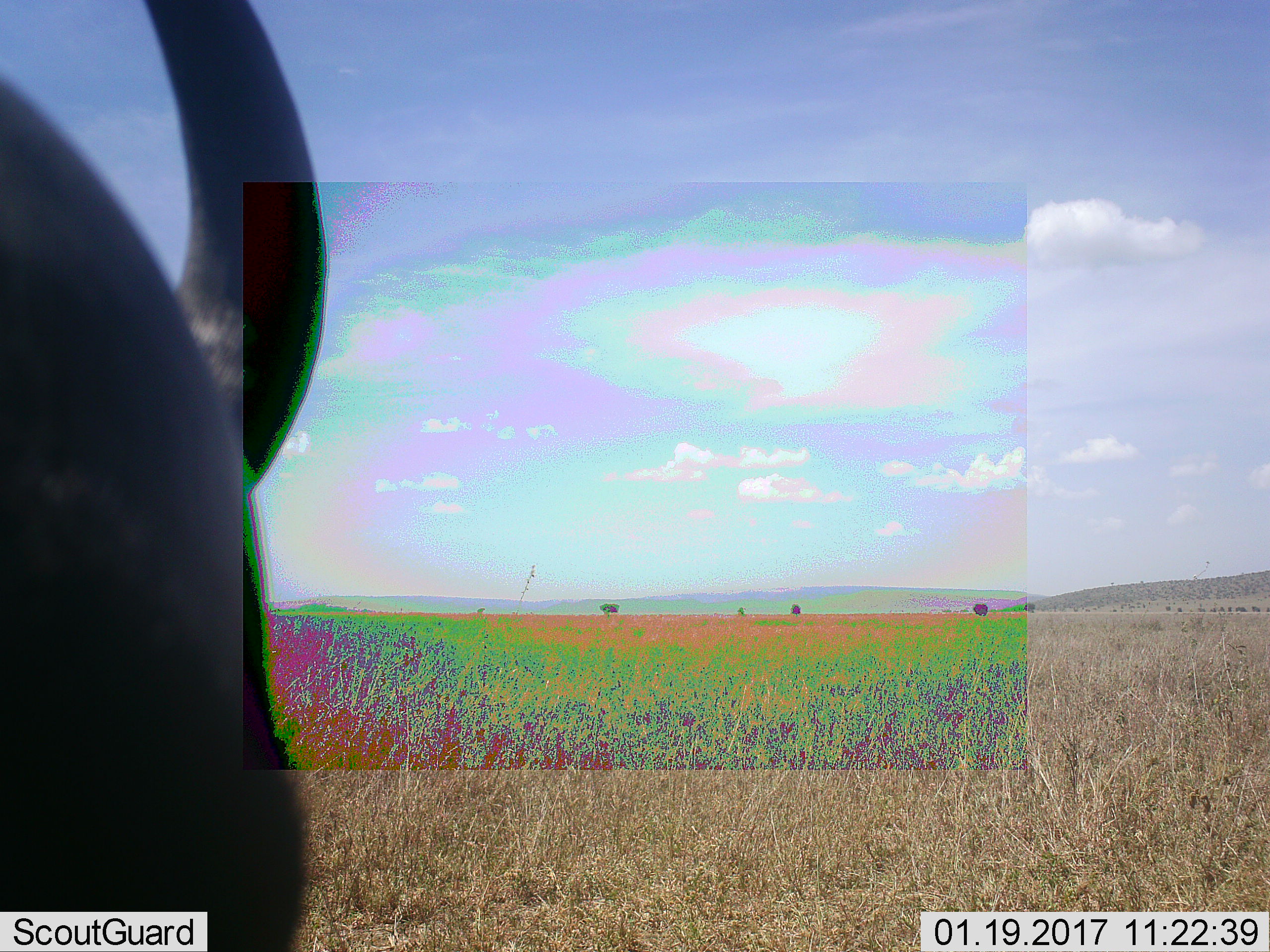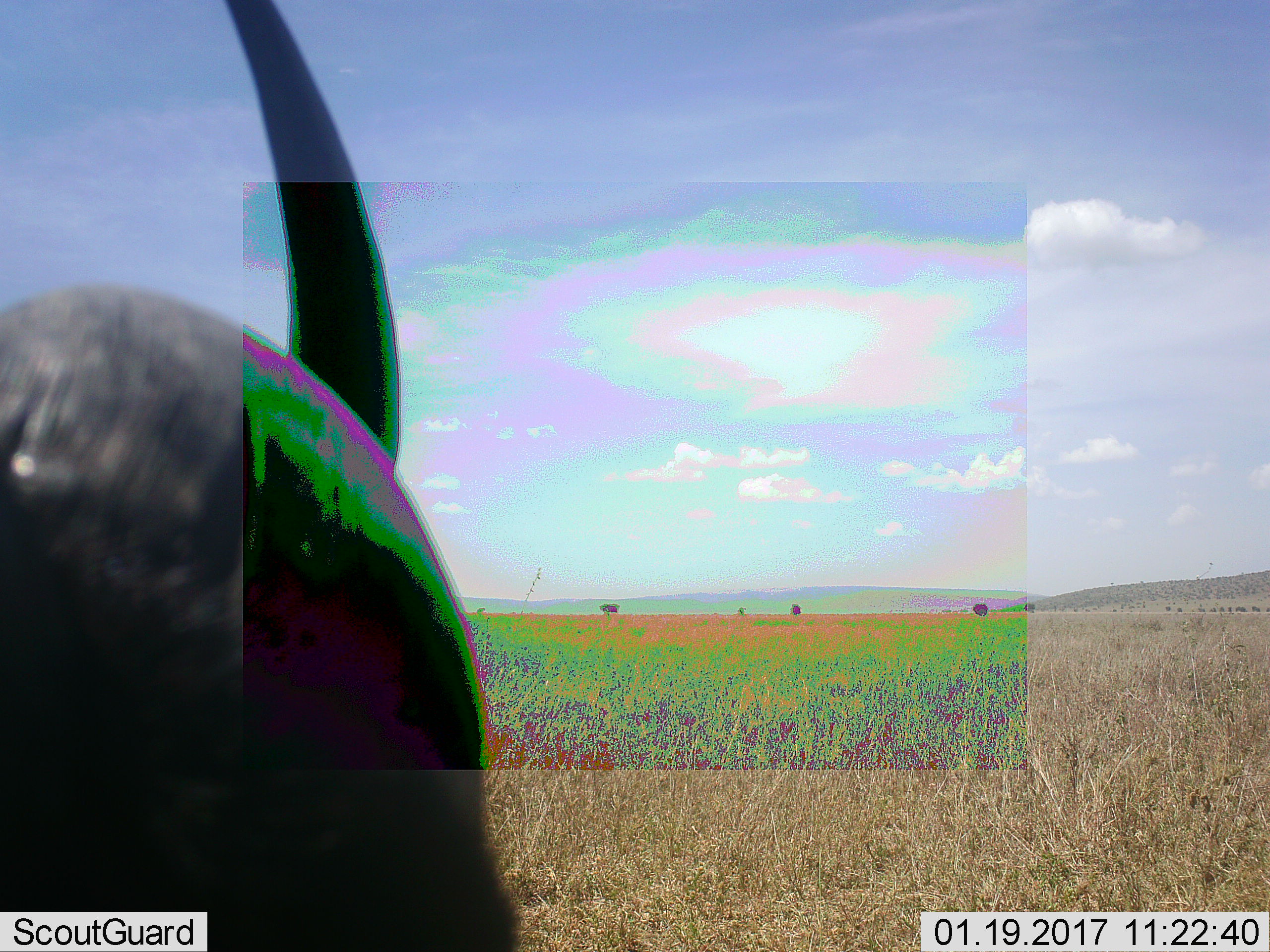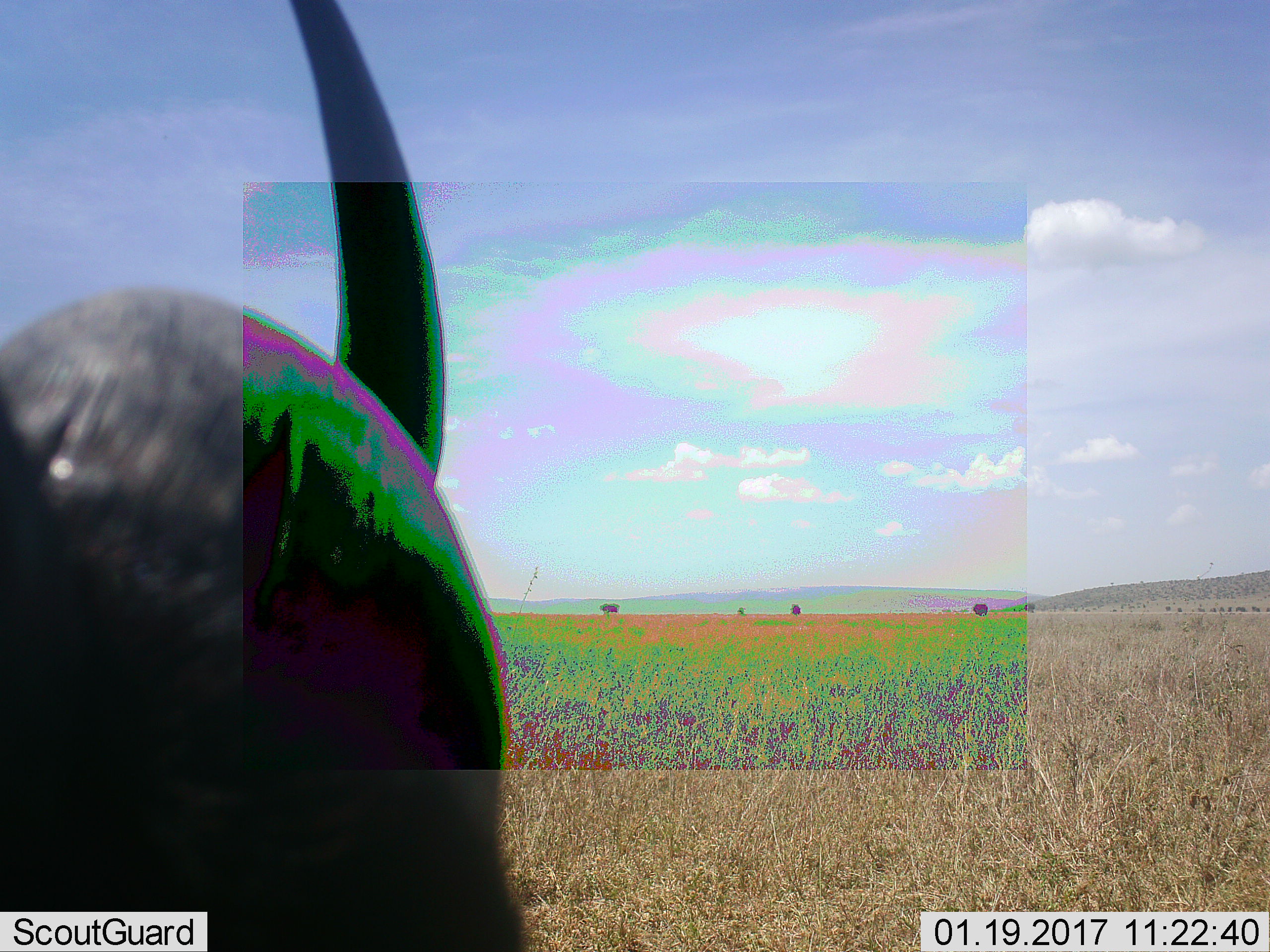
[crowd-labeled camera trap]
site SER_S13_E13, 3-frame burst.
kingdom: Animalia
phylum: Chordata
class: Mammalia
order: Artiodactyla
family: Bovidae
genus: Syncerus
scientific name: Syncerus caffer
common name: african buffalo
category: buffalo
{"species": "buffalo (african buffalo) (Syncerus caffer)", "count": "1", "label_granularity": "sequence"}